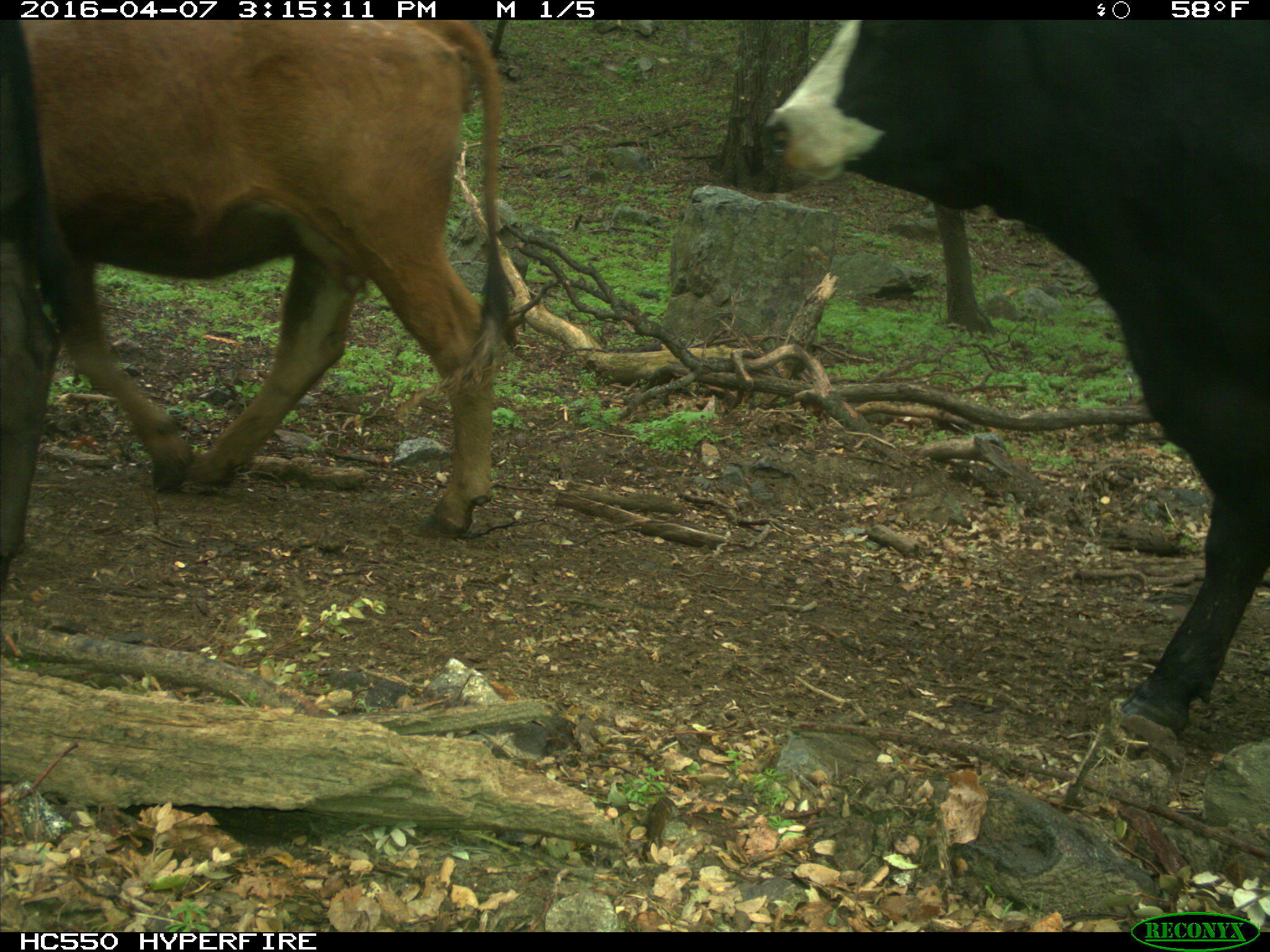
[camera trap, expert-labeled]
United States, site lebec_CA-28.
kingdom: Animalia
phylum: Chordata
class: Mammalia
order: Artiodactyla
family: Bovidae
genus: Bos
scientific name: Bos taurus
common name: domestic cow